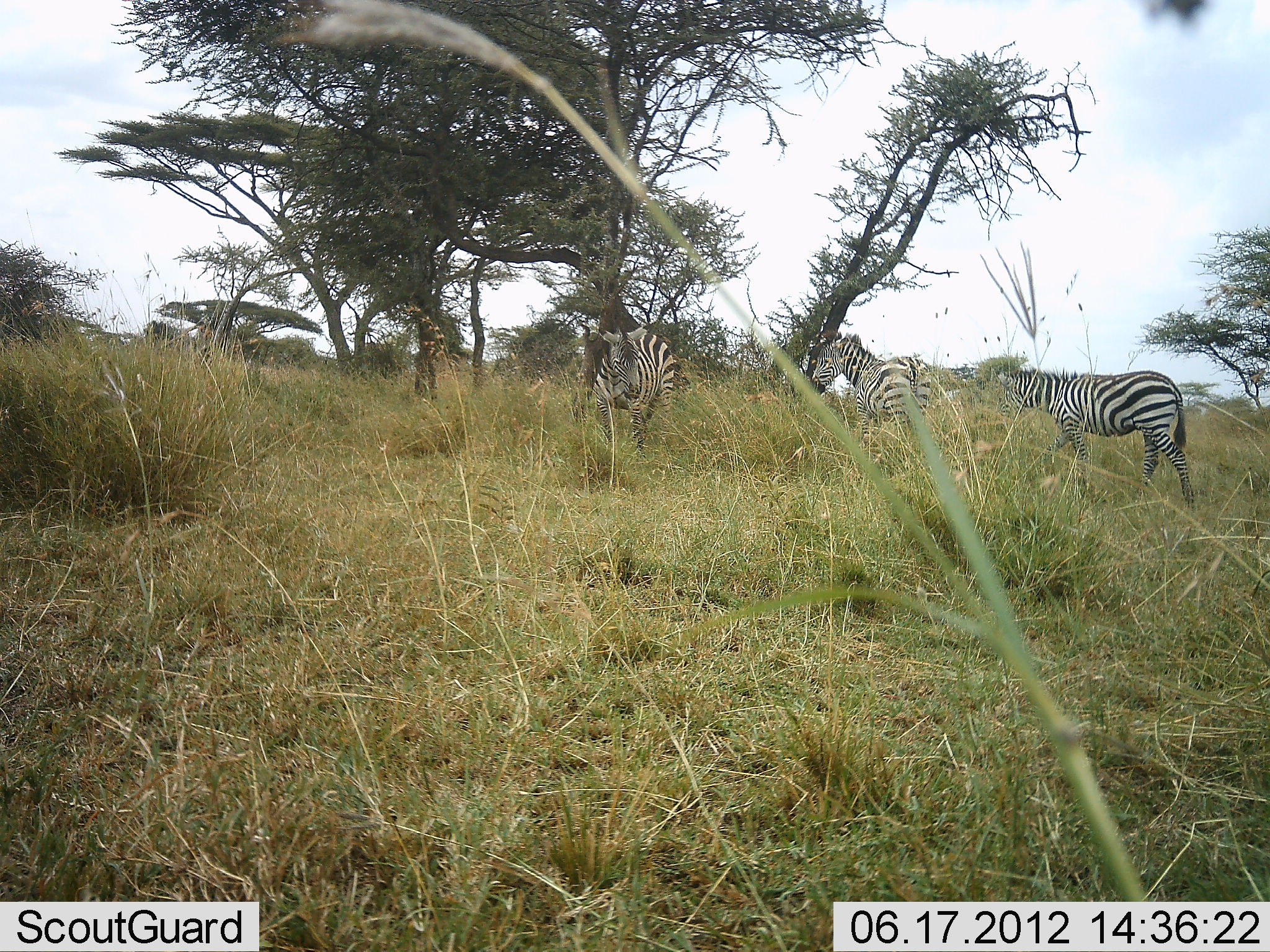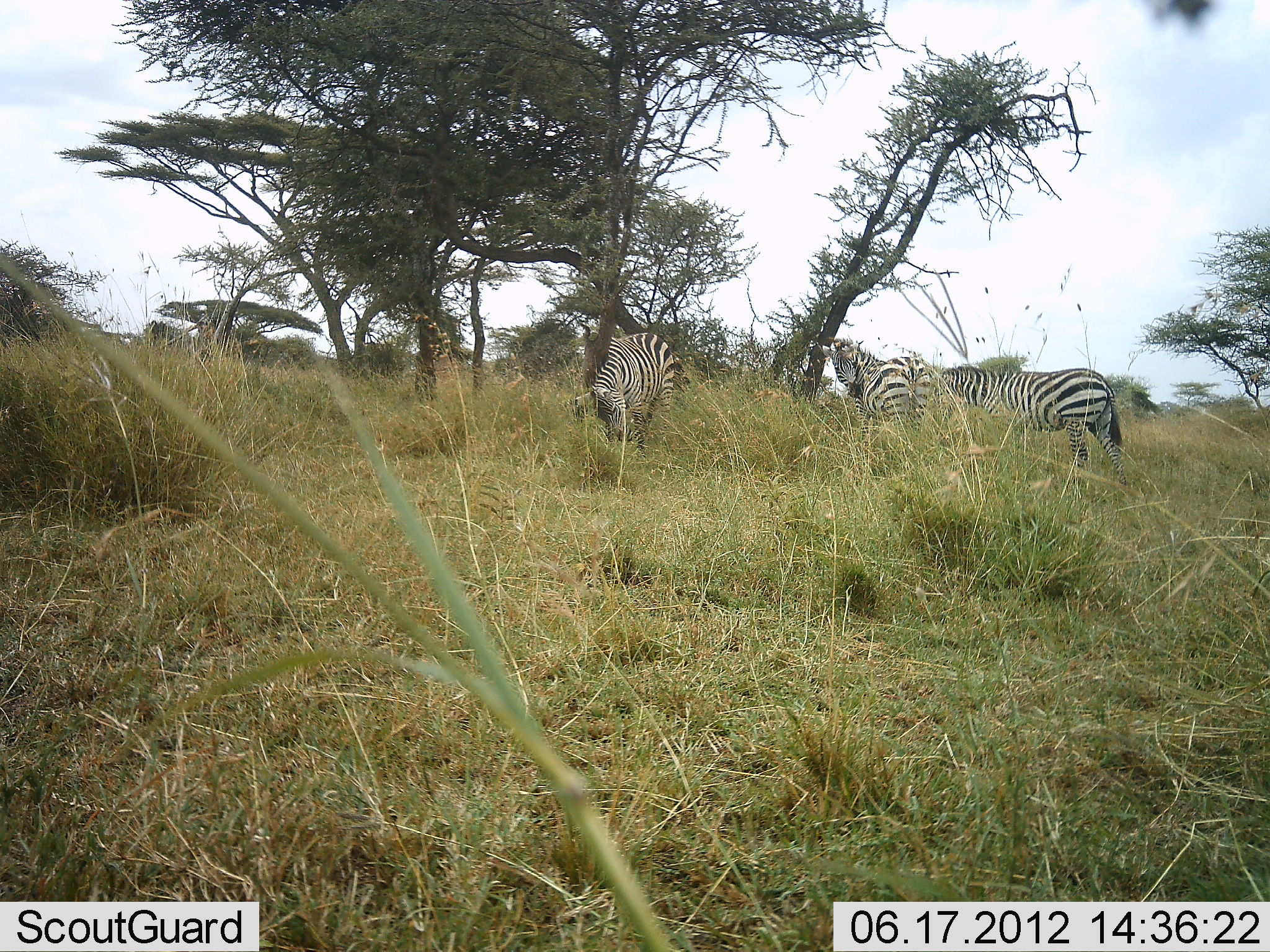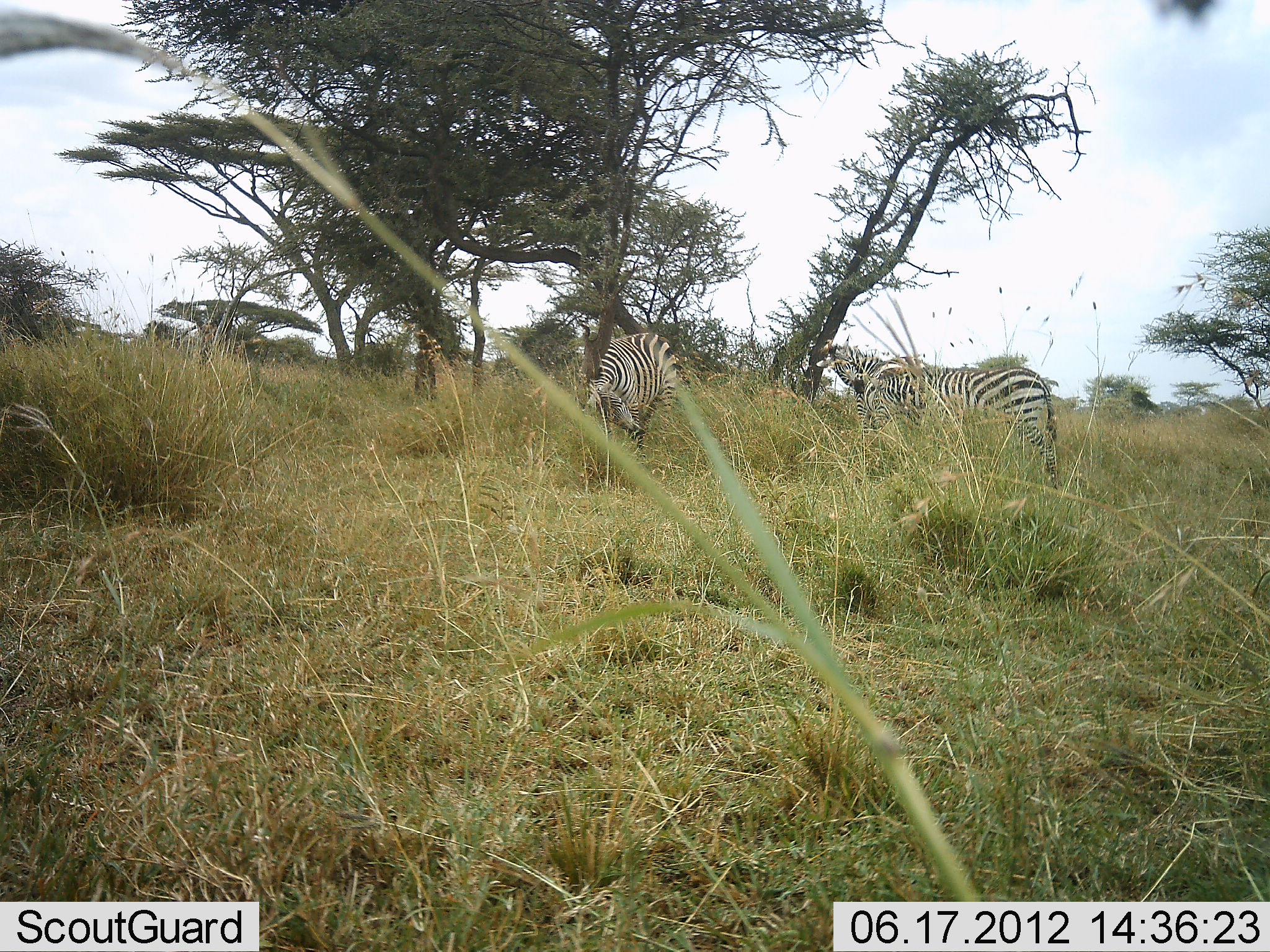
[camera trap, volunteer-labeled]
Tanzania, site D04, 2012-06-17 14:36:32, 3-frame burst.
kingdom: Animalia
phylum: Chordata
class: Mammalia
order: Perissodactyla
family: Equidae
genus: Equus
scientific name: Equus quagga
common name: plains zebra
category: zebra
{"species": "zebra (plains zebra) (Equus quagga)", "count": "3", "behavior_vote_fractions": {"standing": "80%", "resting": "0%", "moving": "50%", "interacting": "10%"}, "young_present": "0%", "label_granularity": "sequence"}